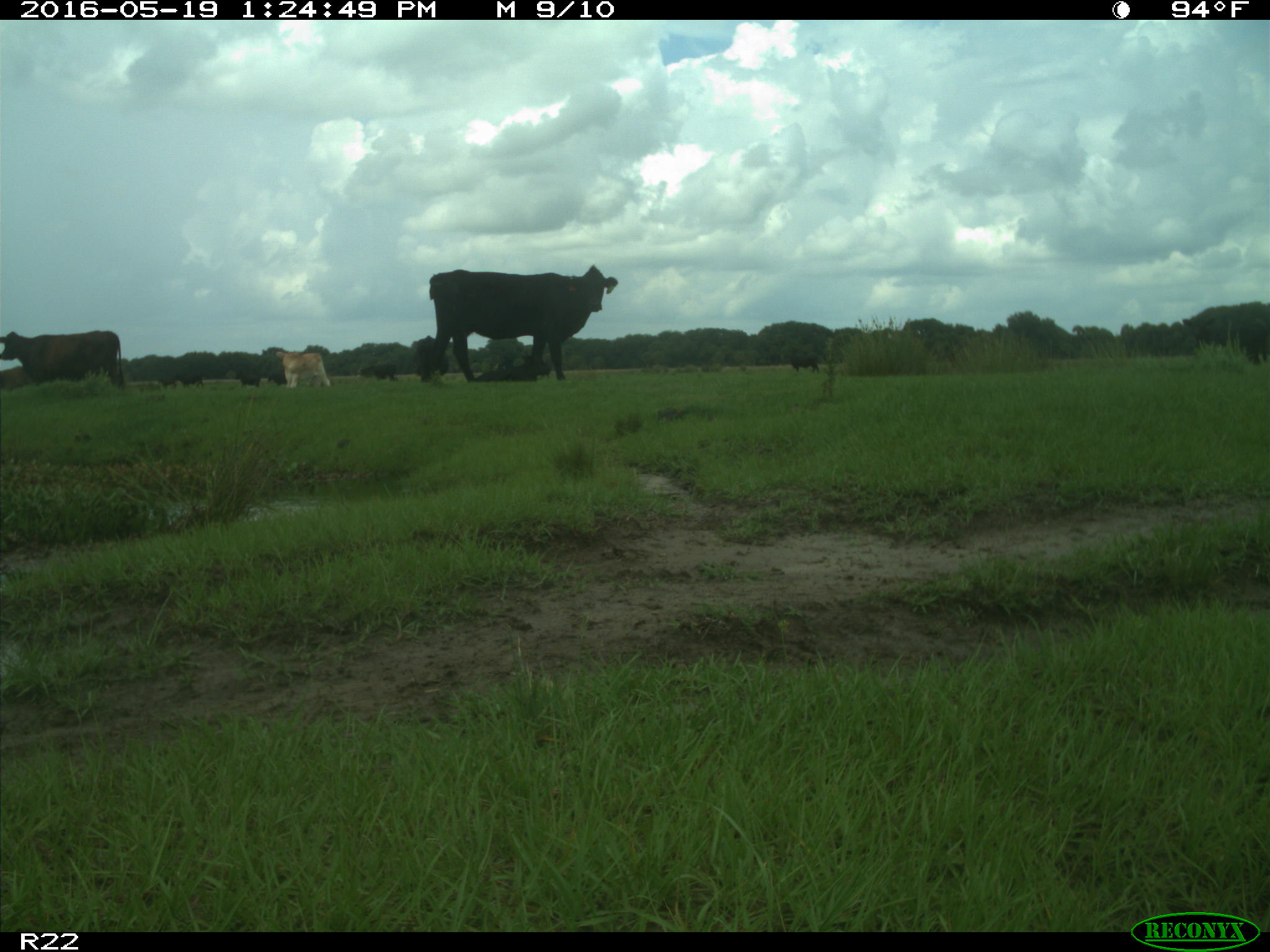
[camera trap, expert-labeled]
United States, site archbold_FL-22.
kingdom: Animalia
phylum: Chordata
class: Mammalia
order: Artiodactyla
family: Bovidae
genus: Bos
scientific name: Bos taurus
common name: domestic cow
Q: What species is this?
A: Bos taurus (domestic cow).